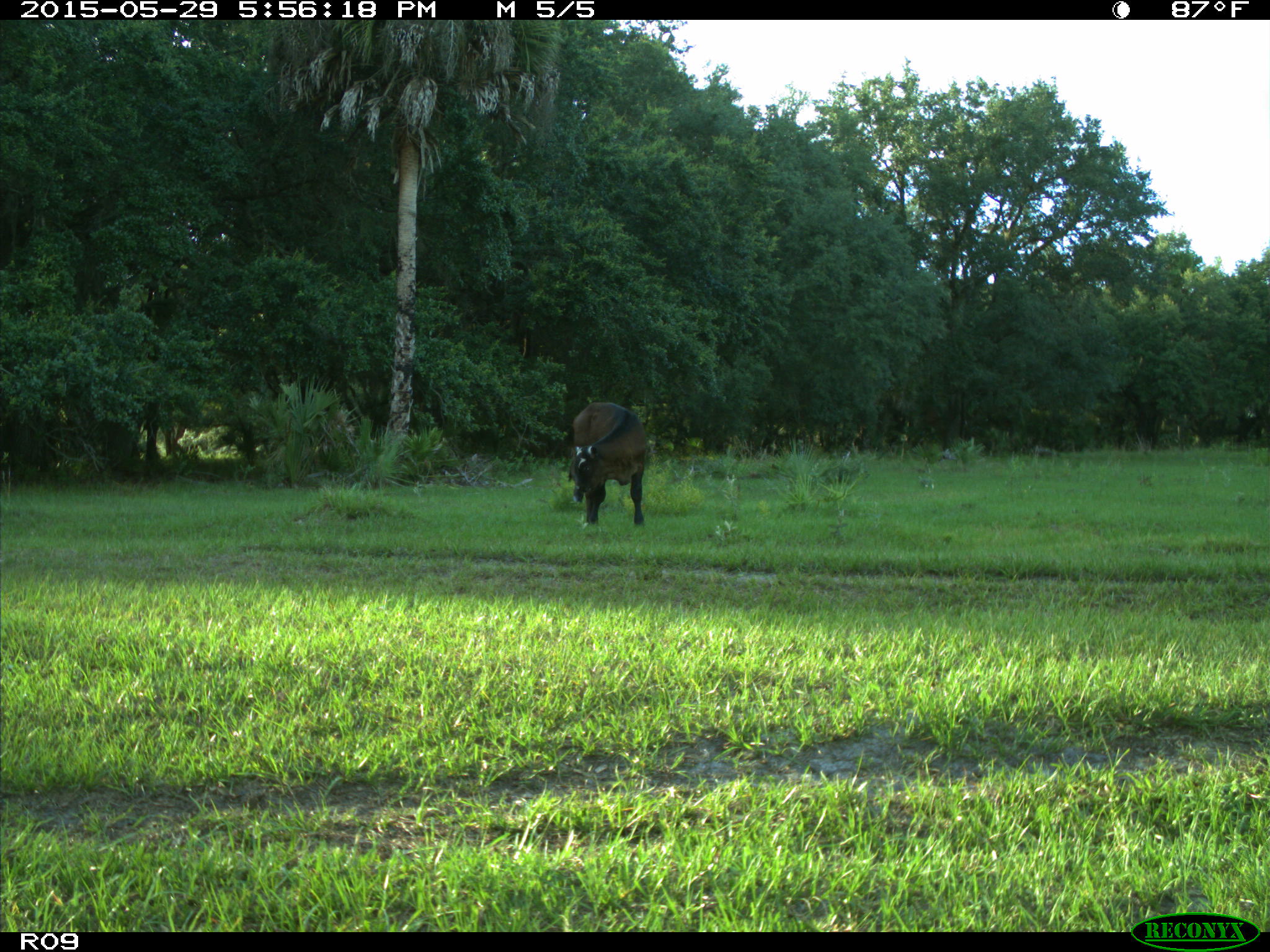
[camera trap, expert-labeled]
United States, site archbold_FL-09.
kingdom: Animalia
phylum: Chordata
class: Mammalia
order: Artiodactyla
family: Bovidae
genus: Bos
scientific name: Bos taurus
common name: domestic cow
Bos taurus (domestic cow).